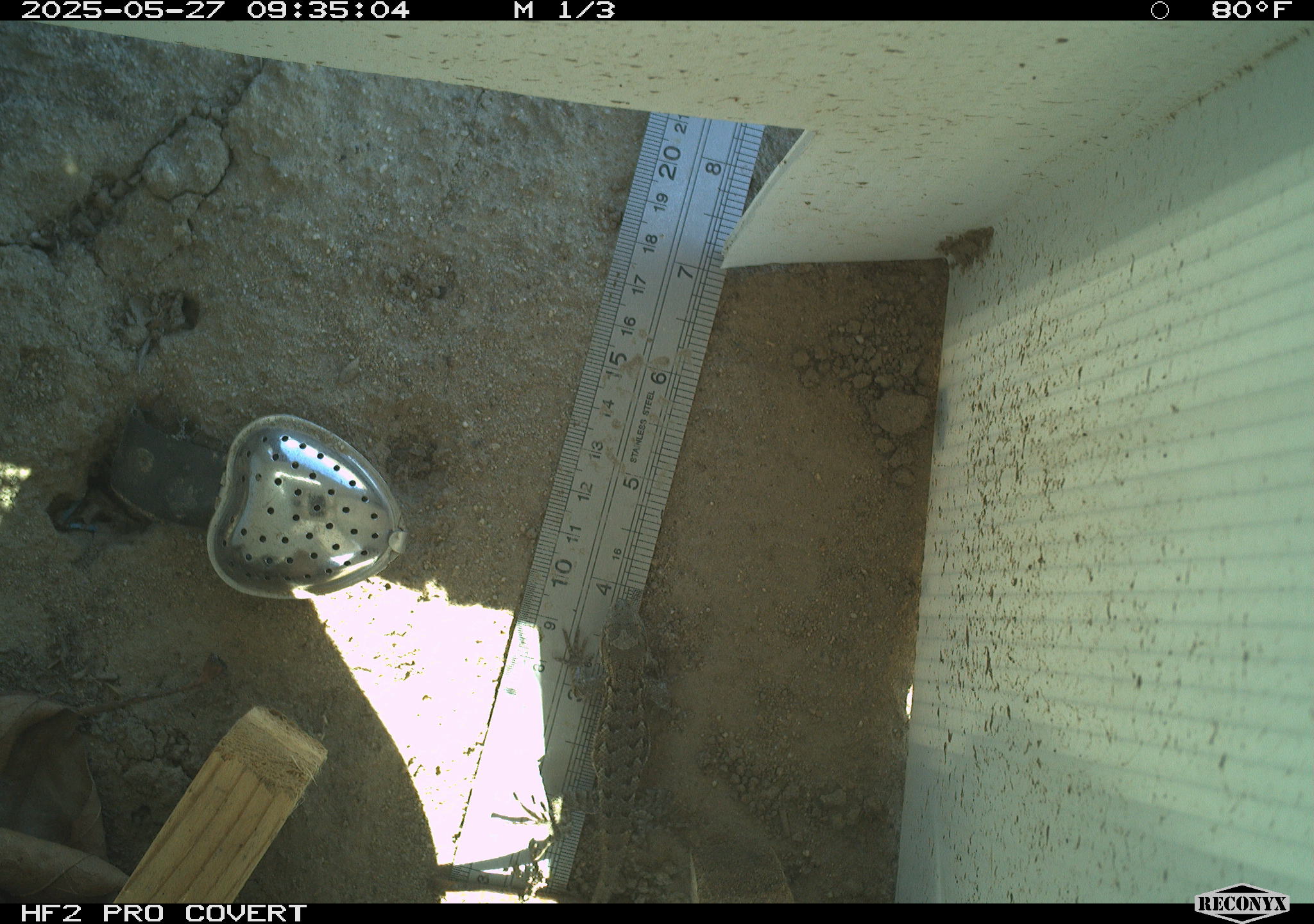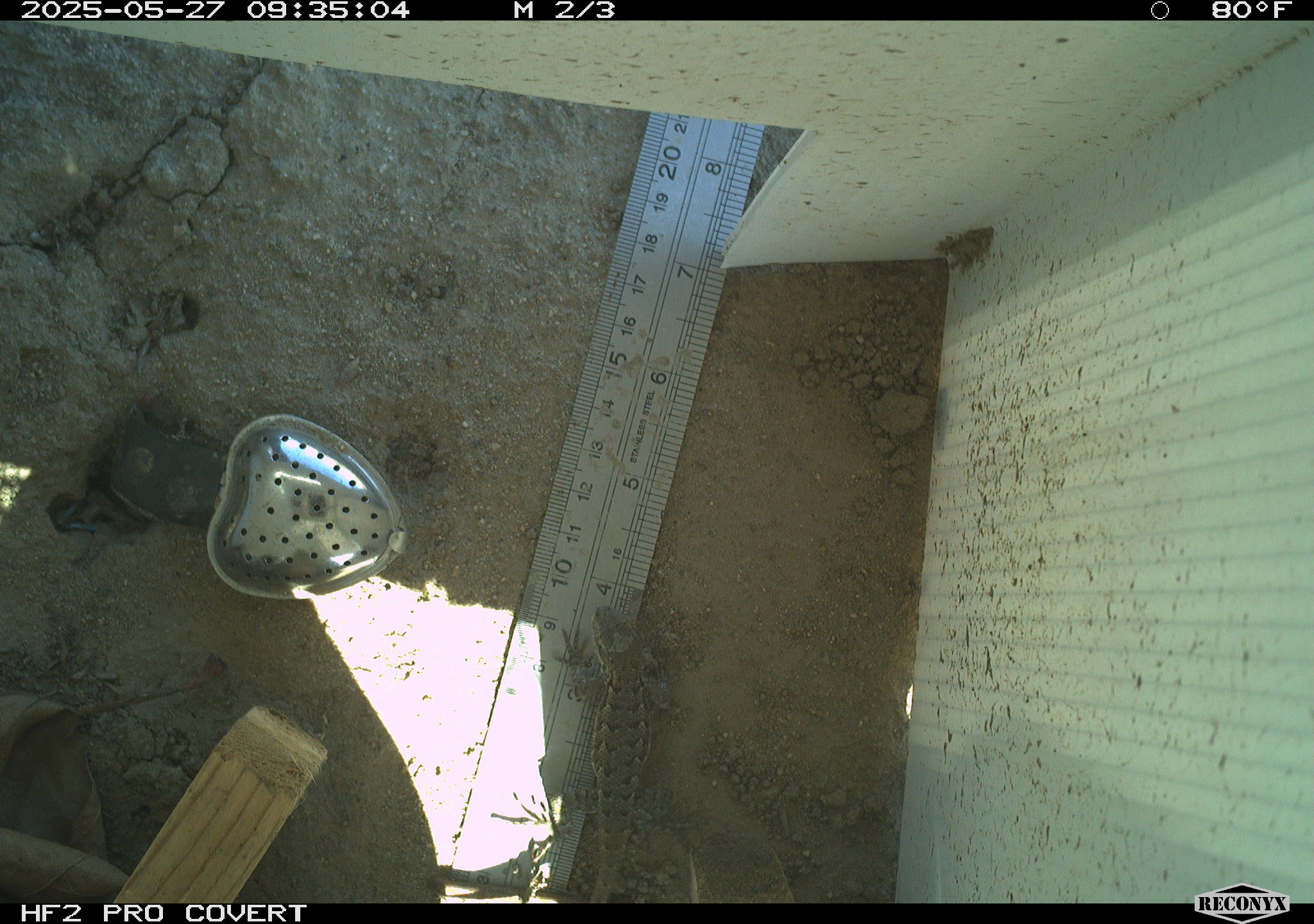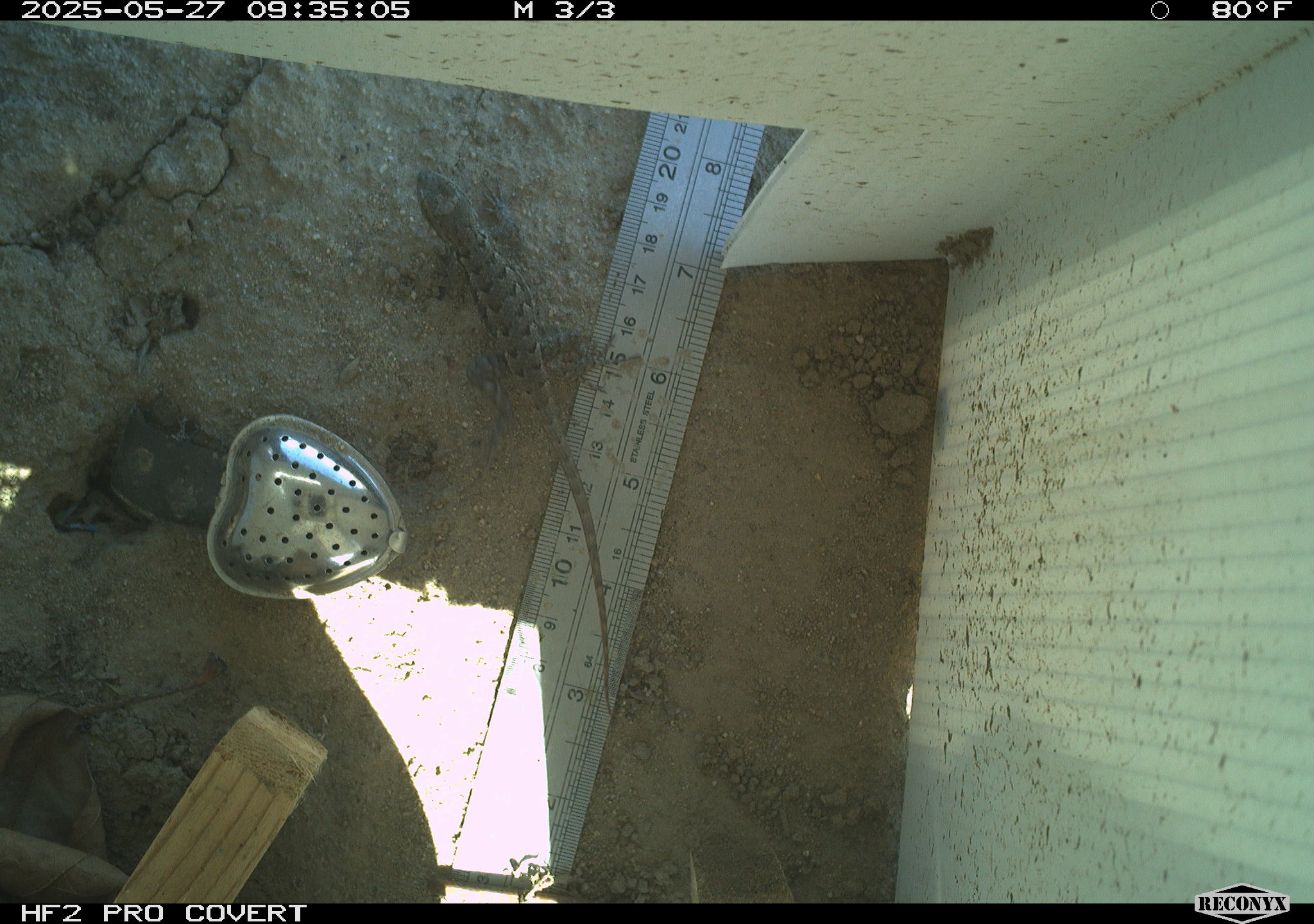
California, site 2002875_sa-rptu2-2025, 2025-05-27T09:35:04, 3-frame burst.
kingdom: Animalia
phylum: Chordata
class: Reptilia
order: Squamata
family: Phrynosomatidae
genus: Sceloporus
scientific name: Sceloporus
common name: spiny lizards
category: sceloporus species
Sceloporus species (spiny lizards) (Sceloporus).